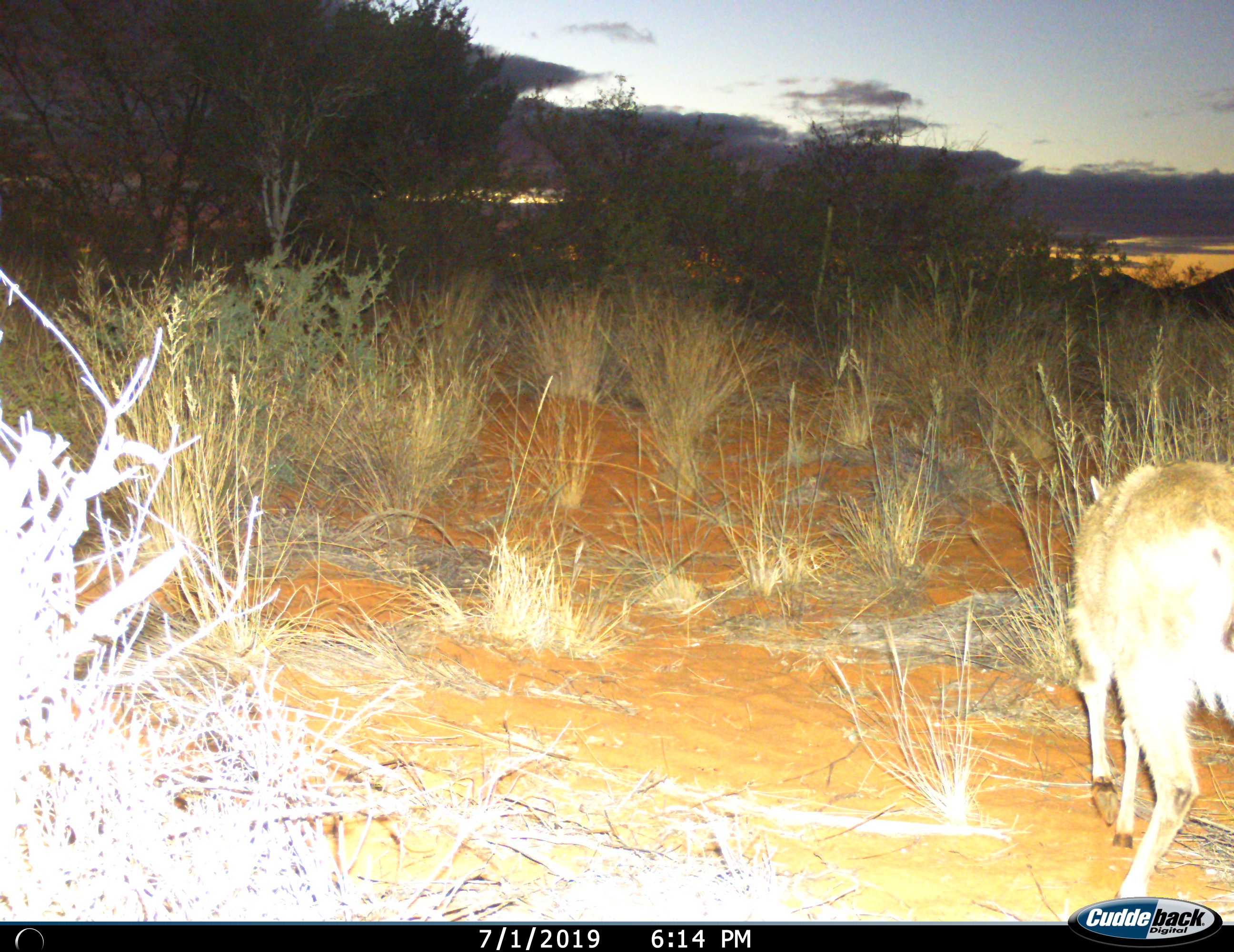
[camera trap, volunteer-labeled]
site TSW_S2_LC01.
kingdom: Animalia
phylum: Chordata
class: Mammalia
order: Artiodactyla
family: Bovidae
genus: Sylvicapra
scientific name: Sylvicapra grimmia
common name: common duiker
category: duikercommongrey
Duikercommongrey (common duiker) (Sylvicapra grimmia), count 1. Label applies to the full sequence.